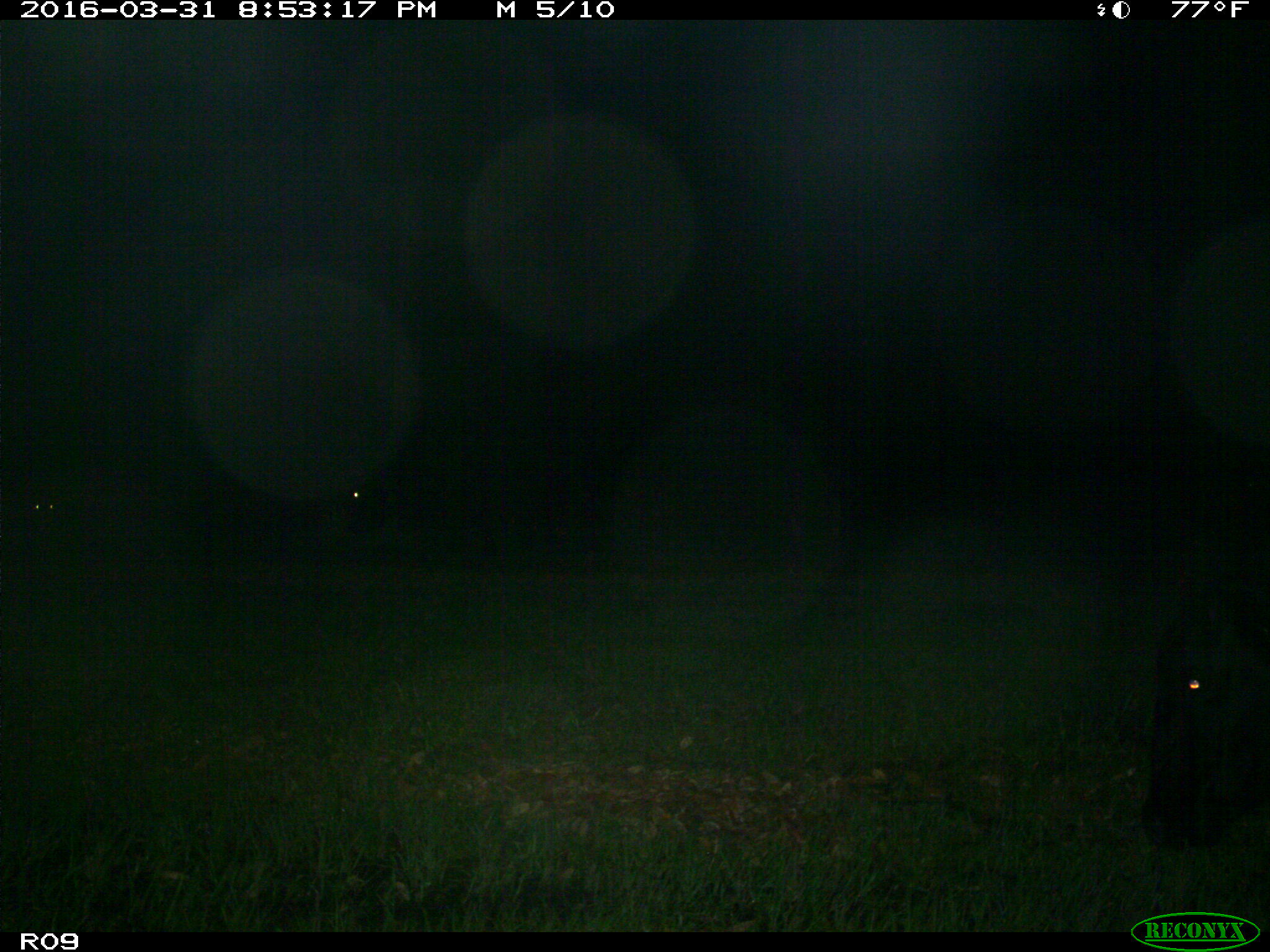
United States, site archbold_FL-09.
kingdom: Animalia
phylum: Chordata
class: Mammalia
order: Artiodactyla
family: Bovidae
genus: Bos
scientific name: Bos taurus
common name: domestic cow